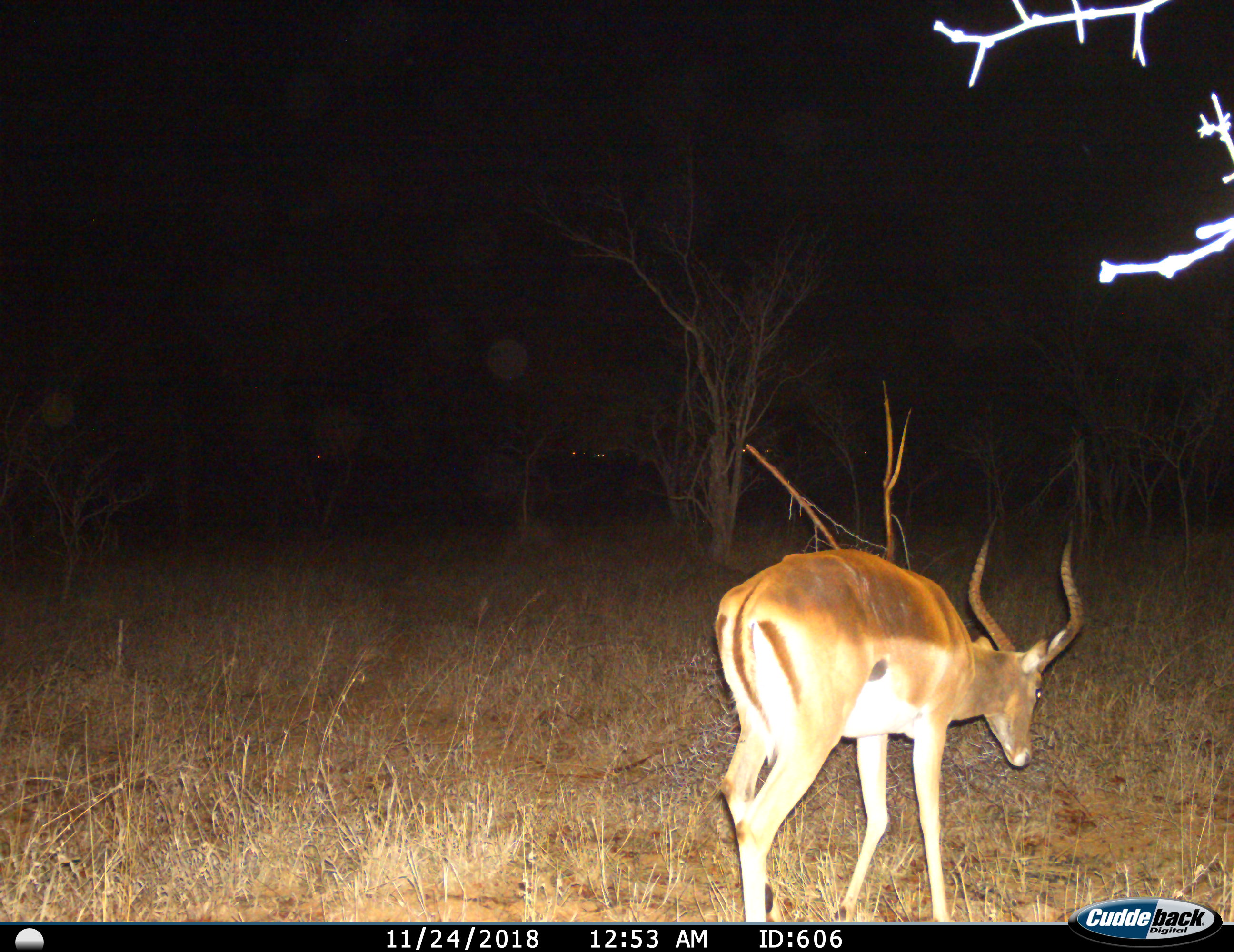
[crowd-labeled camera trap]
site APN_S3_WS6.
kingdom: Animalia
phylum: Chordata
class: Mammalia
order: Artiodactyla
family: Bovidae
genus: Aepyceros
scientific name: Aepyceros melampus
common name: impala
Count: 1.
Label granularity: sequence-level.